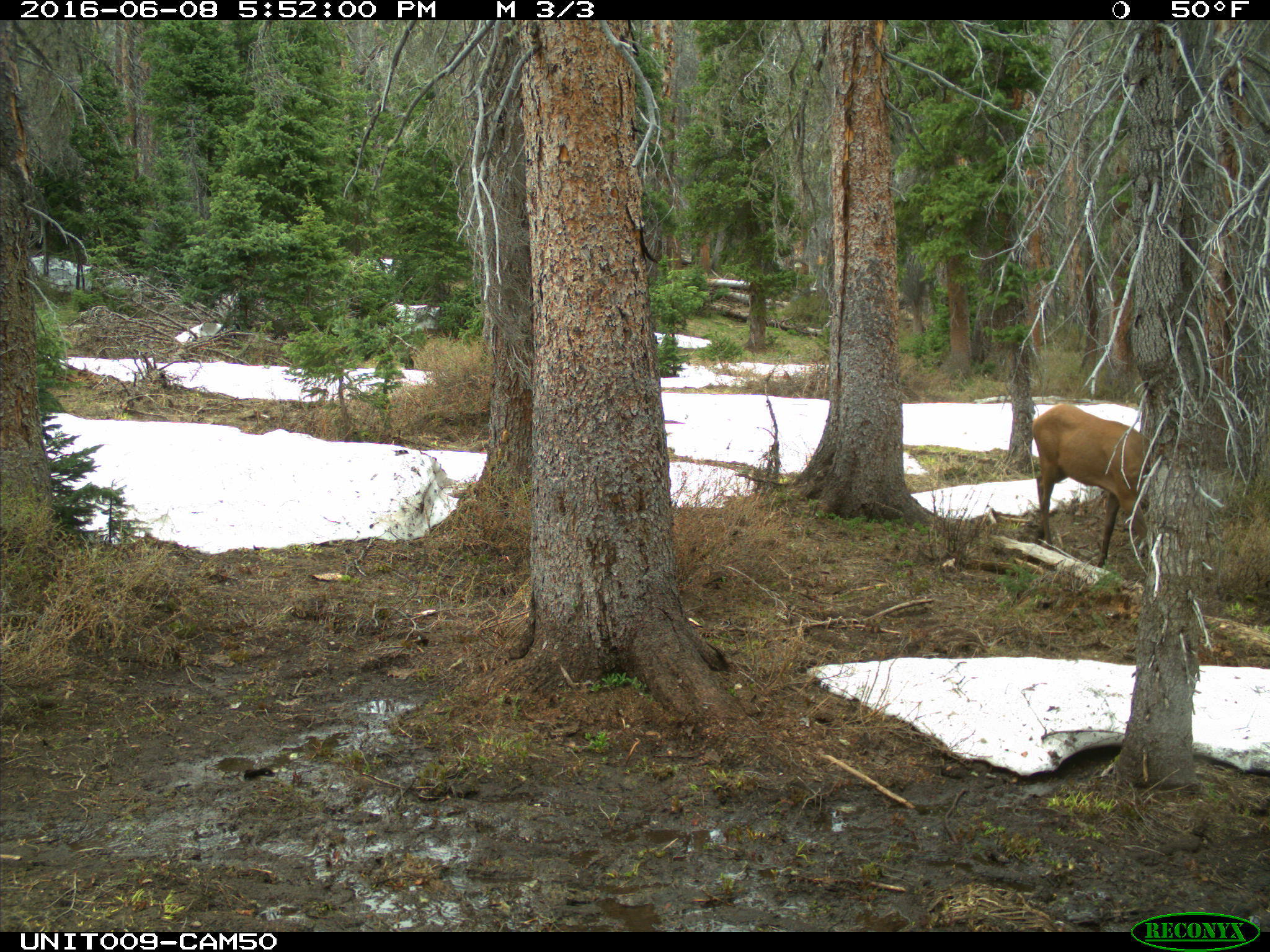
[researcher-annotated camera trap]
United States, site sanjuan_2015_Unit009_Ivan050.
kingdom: Animalia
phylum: Chordata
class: Mammalia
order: Artiodactyla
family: Cervidae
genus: Cervus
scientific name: Cervus elaphus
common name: red deer